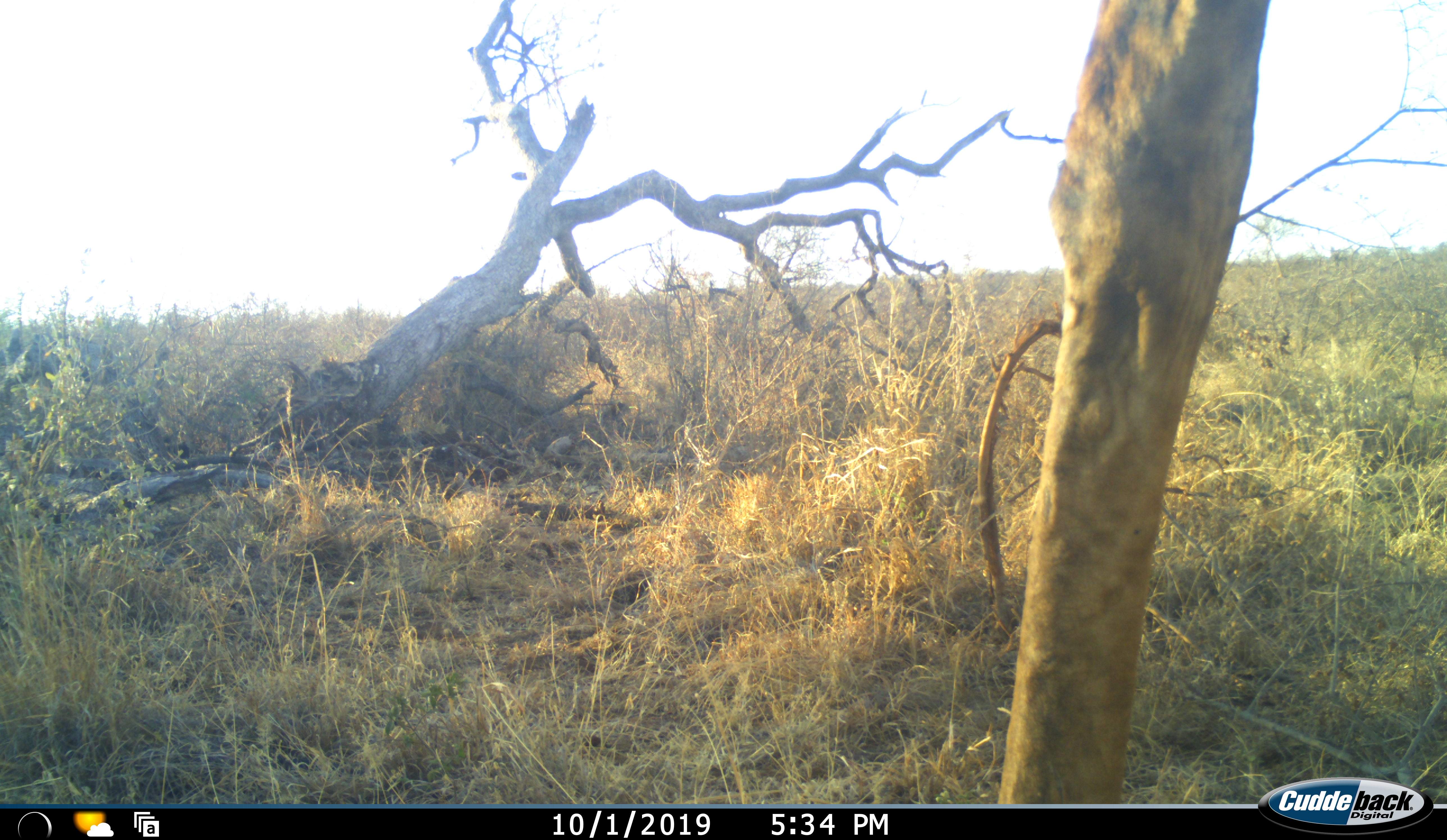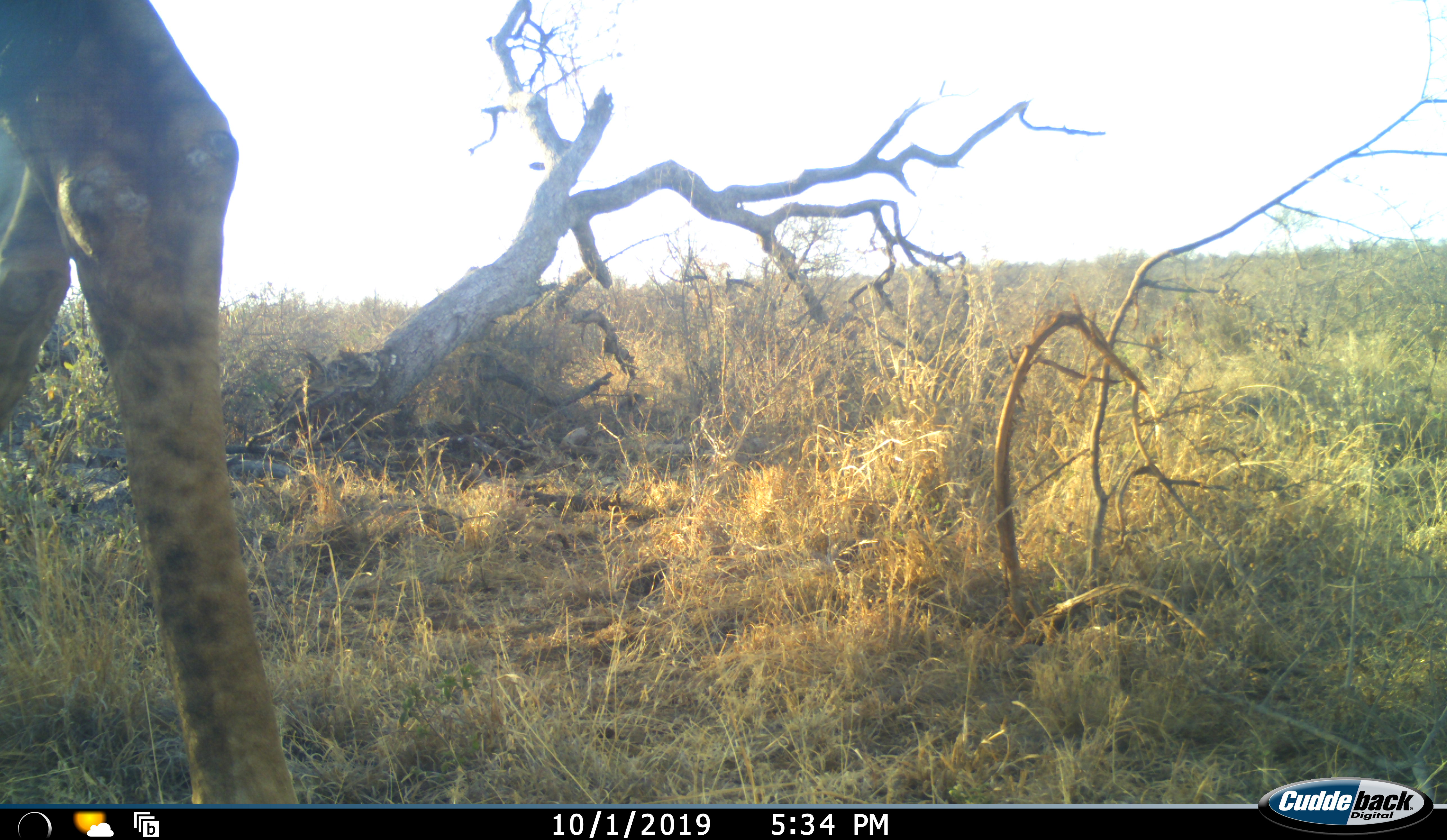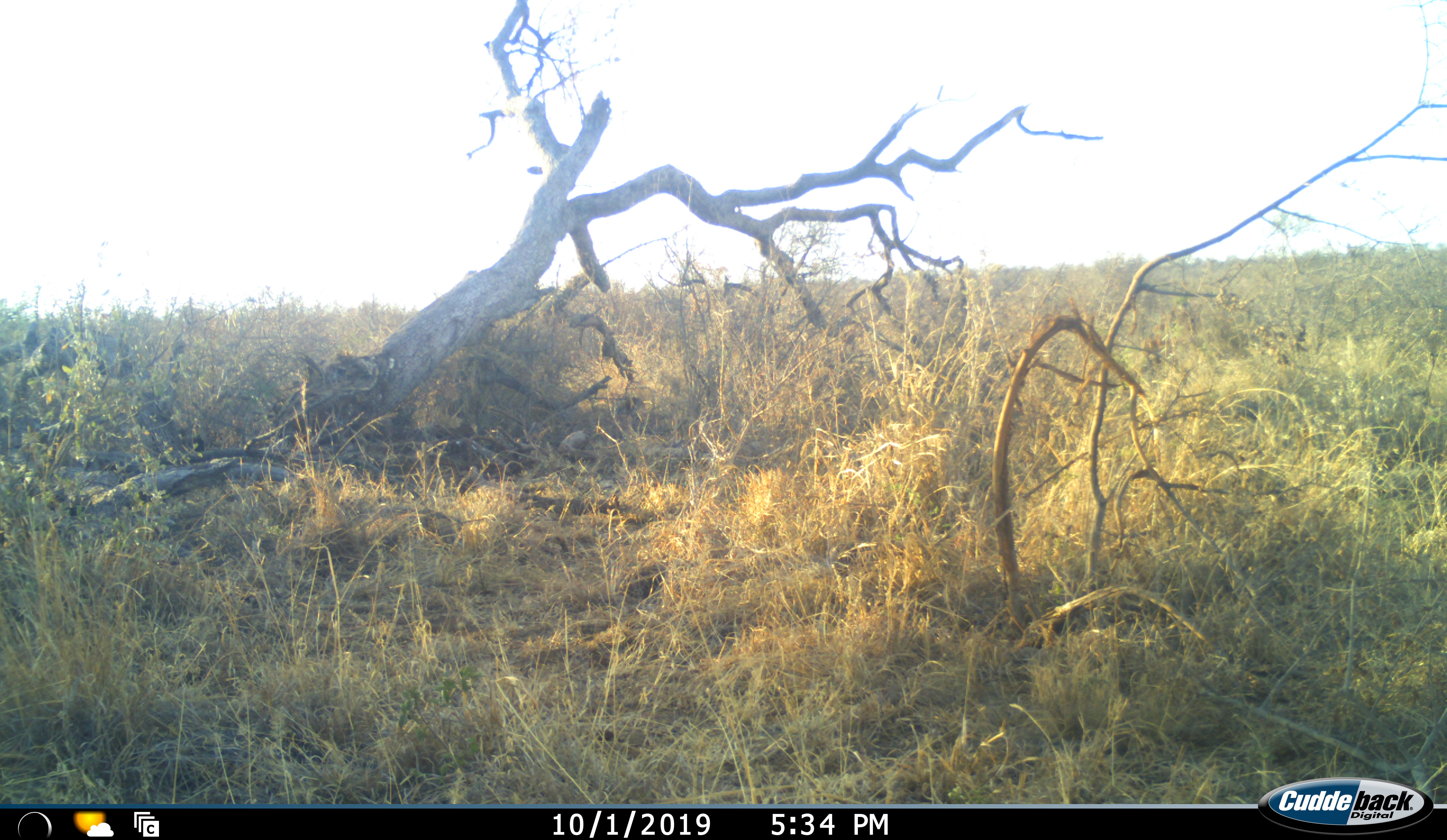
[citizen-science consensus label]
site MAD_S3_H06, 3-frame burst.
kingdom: Animalia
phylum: Chordata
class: Mammalia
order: Artiodactyla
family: Giraffidae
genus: Giraffa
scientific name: Giraffa camelopardalis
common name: giraffe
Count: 1.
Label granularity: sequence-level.